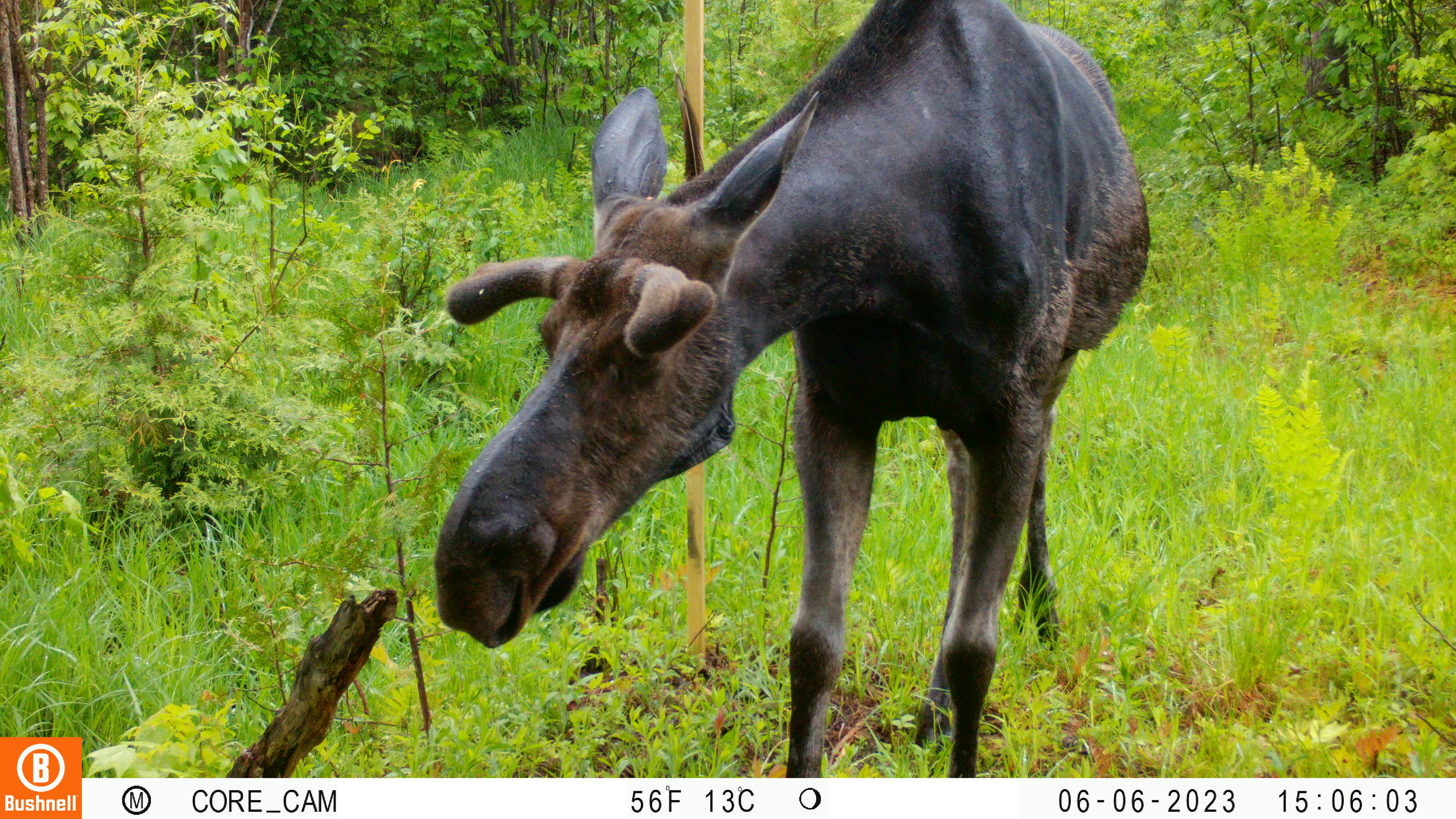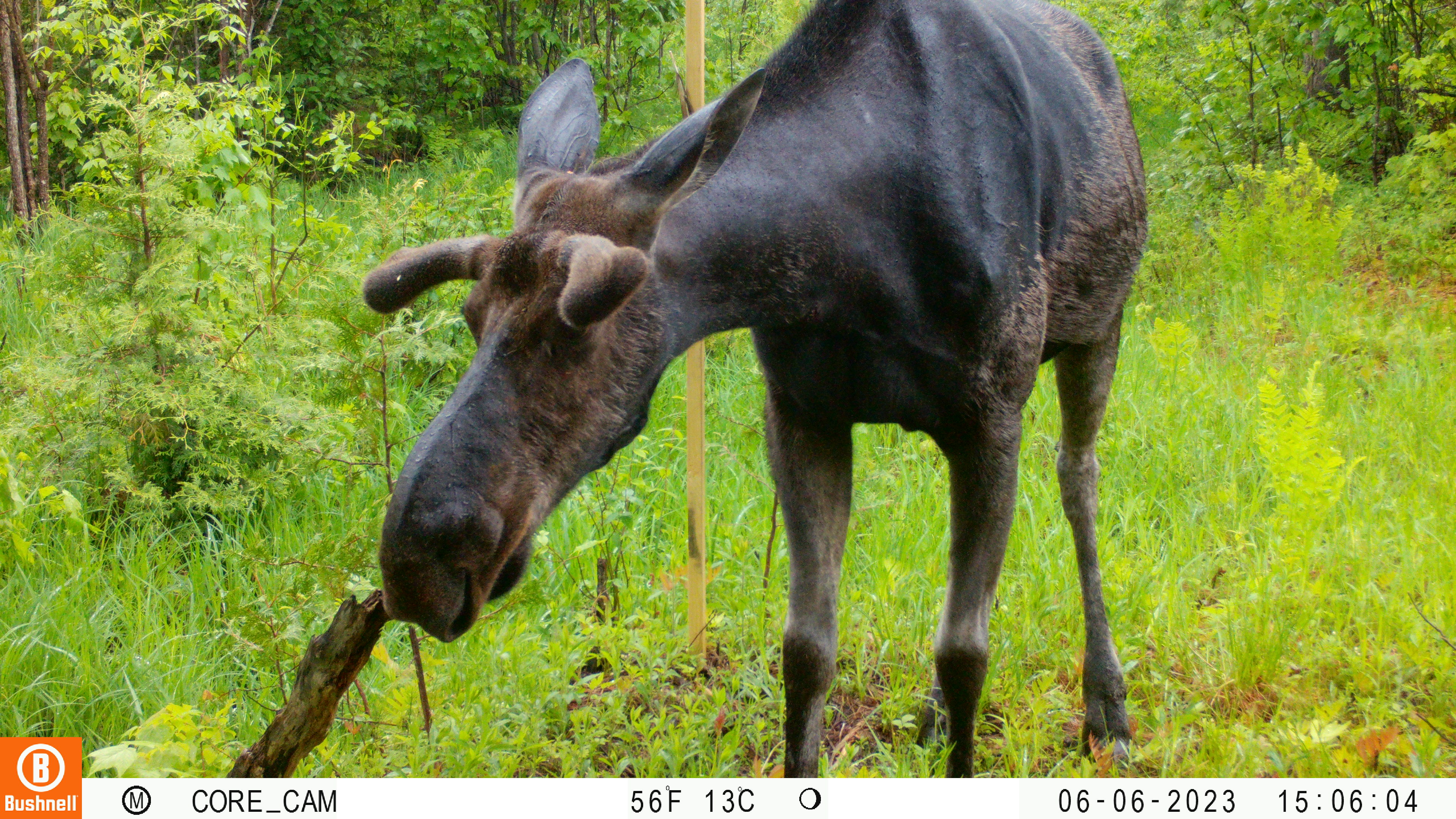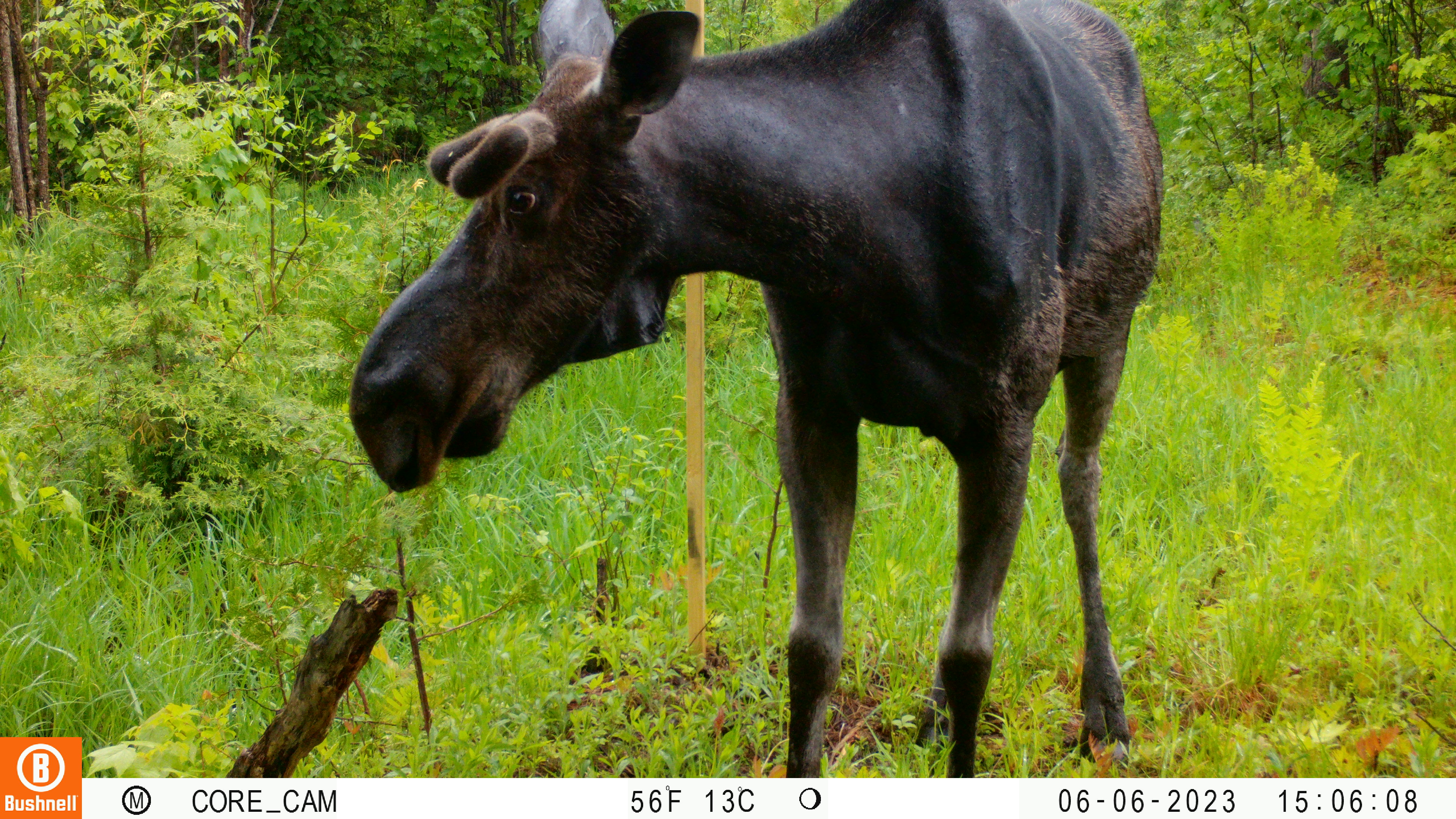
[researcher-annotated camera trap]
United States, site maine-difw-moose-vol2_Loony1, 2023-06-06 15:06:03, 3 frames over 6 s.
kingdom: Animalia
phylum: Chordata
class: Mammalia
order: Artiodactyla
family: Cervidae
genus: Alces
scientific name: Alces alces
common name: moose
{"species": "moose (Alces alces)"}